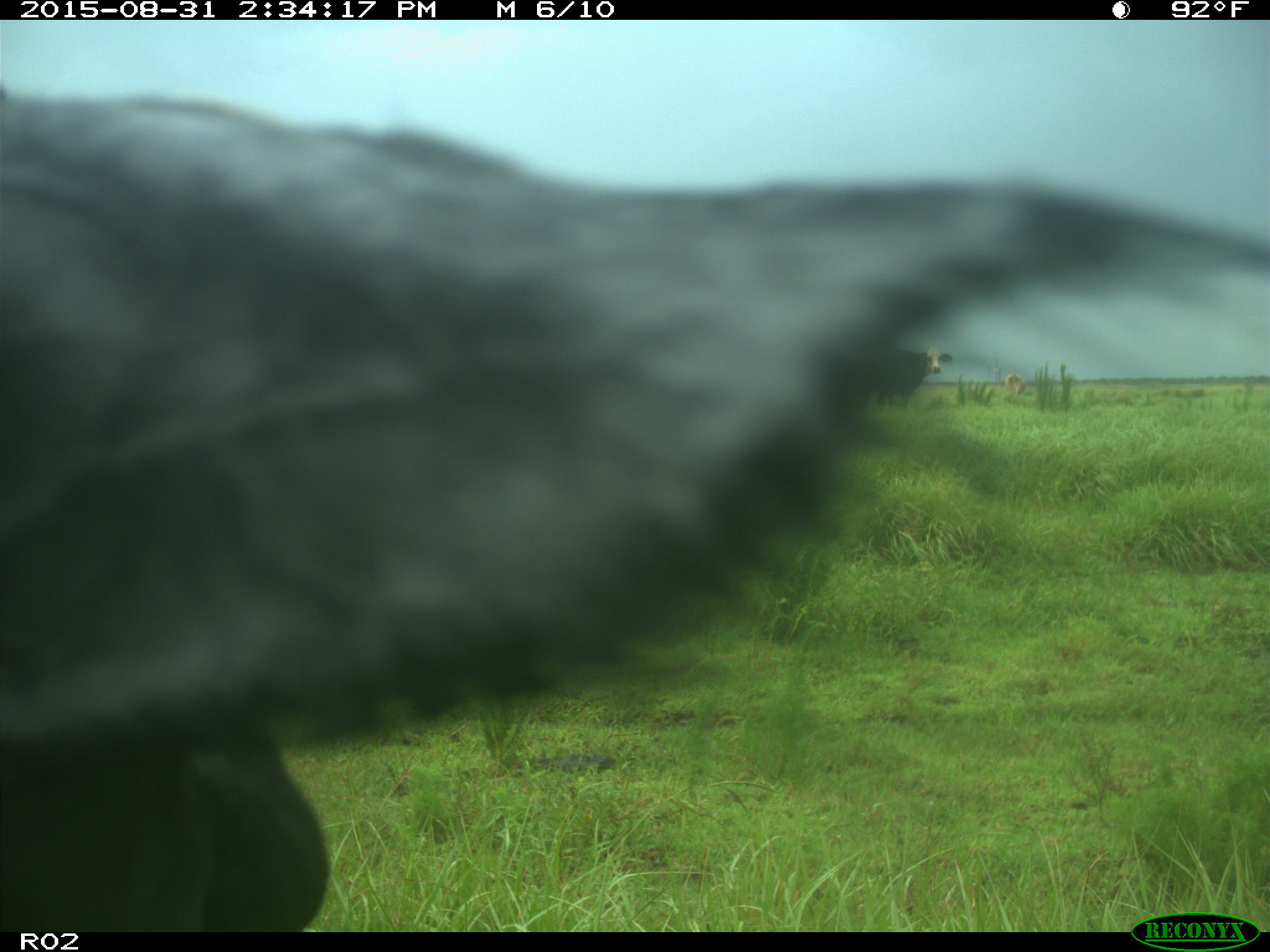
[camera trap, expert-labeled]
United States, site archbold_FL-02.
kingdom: Animalia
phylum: Chordata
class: Mammalia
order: Artiodactyla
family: Bovidae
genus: Bos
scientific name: Bos taurus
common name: domestic cow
Bos taurus (domestic cow).